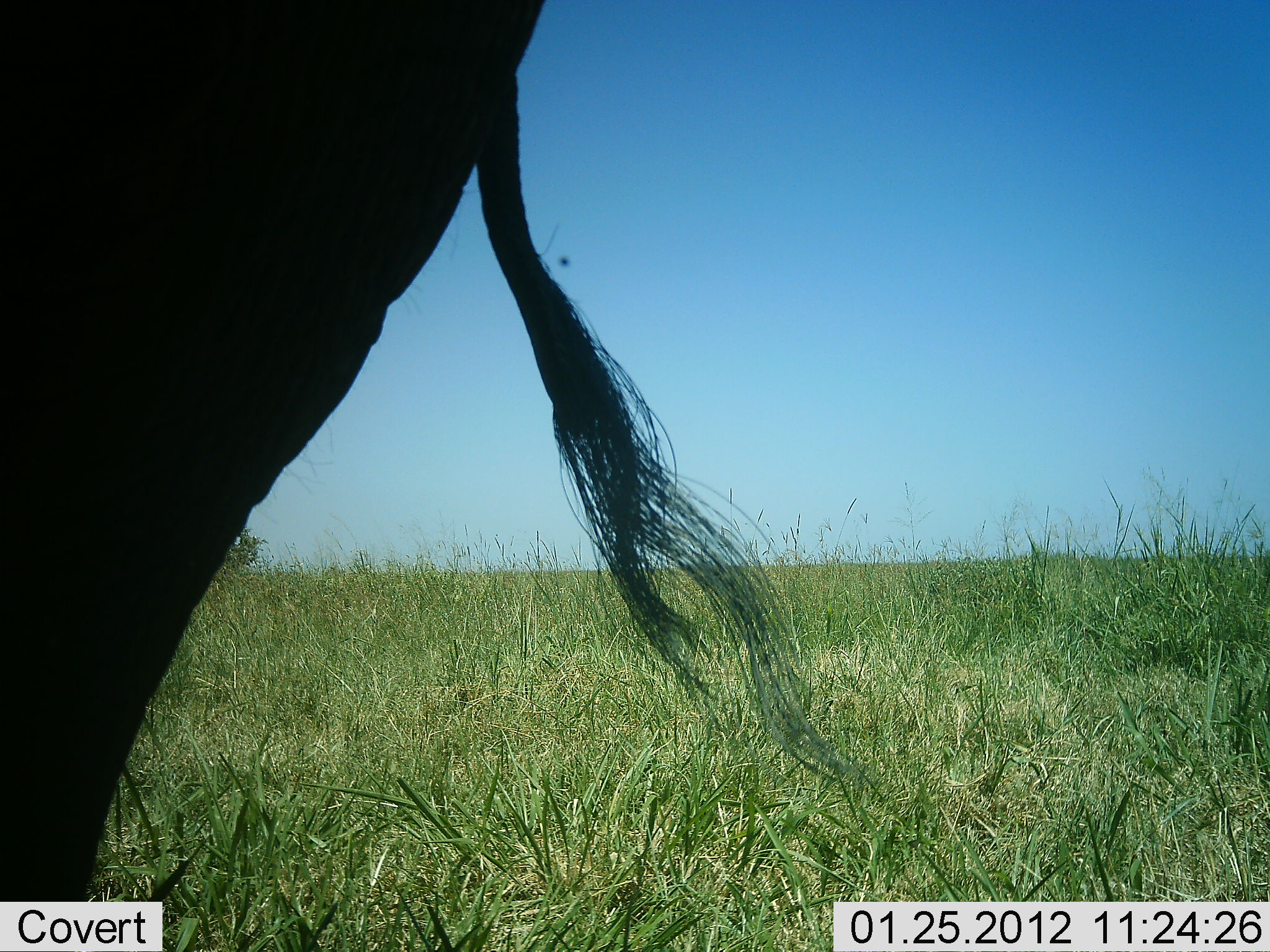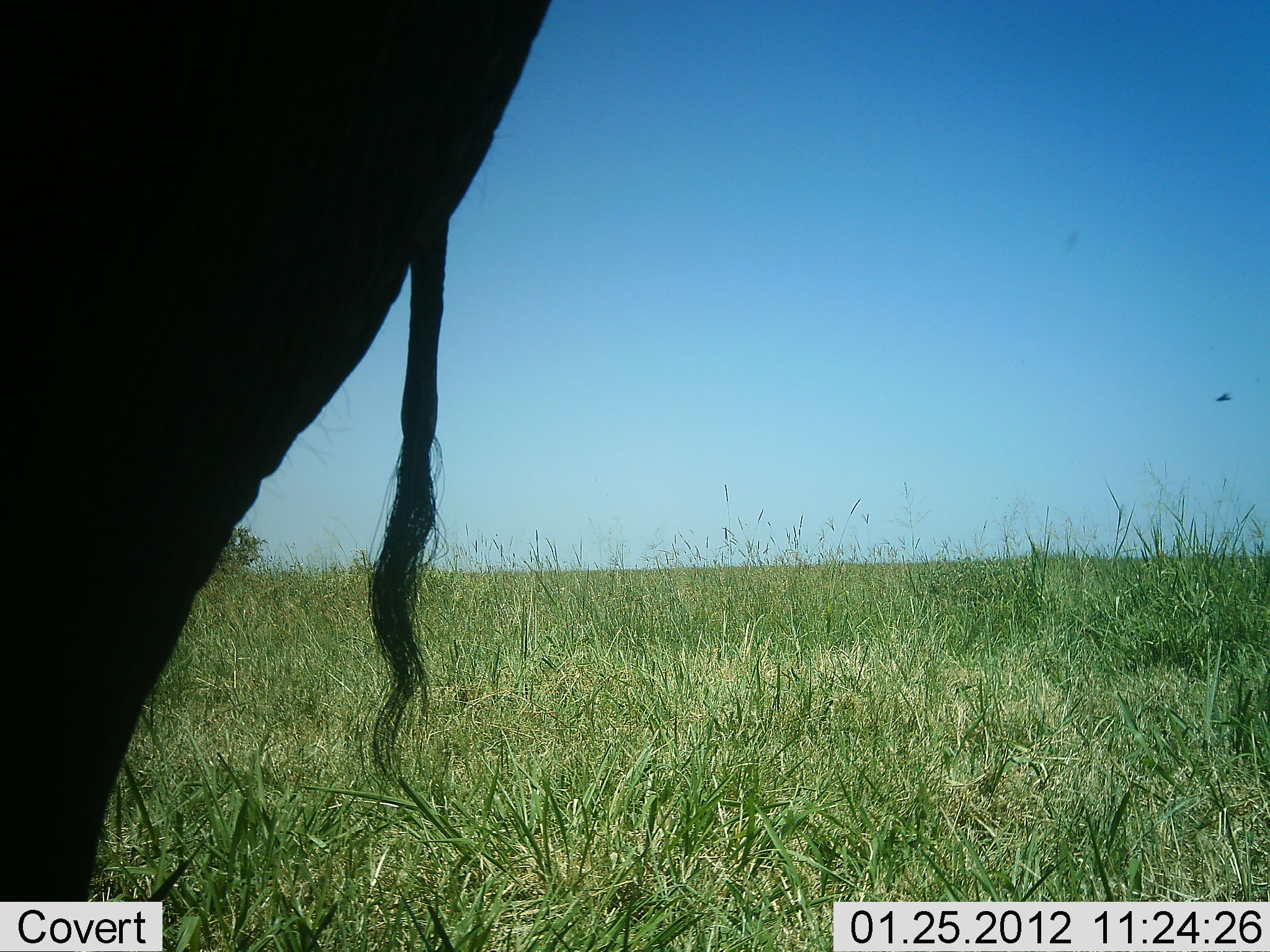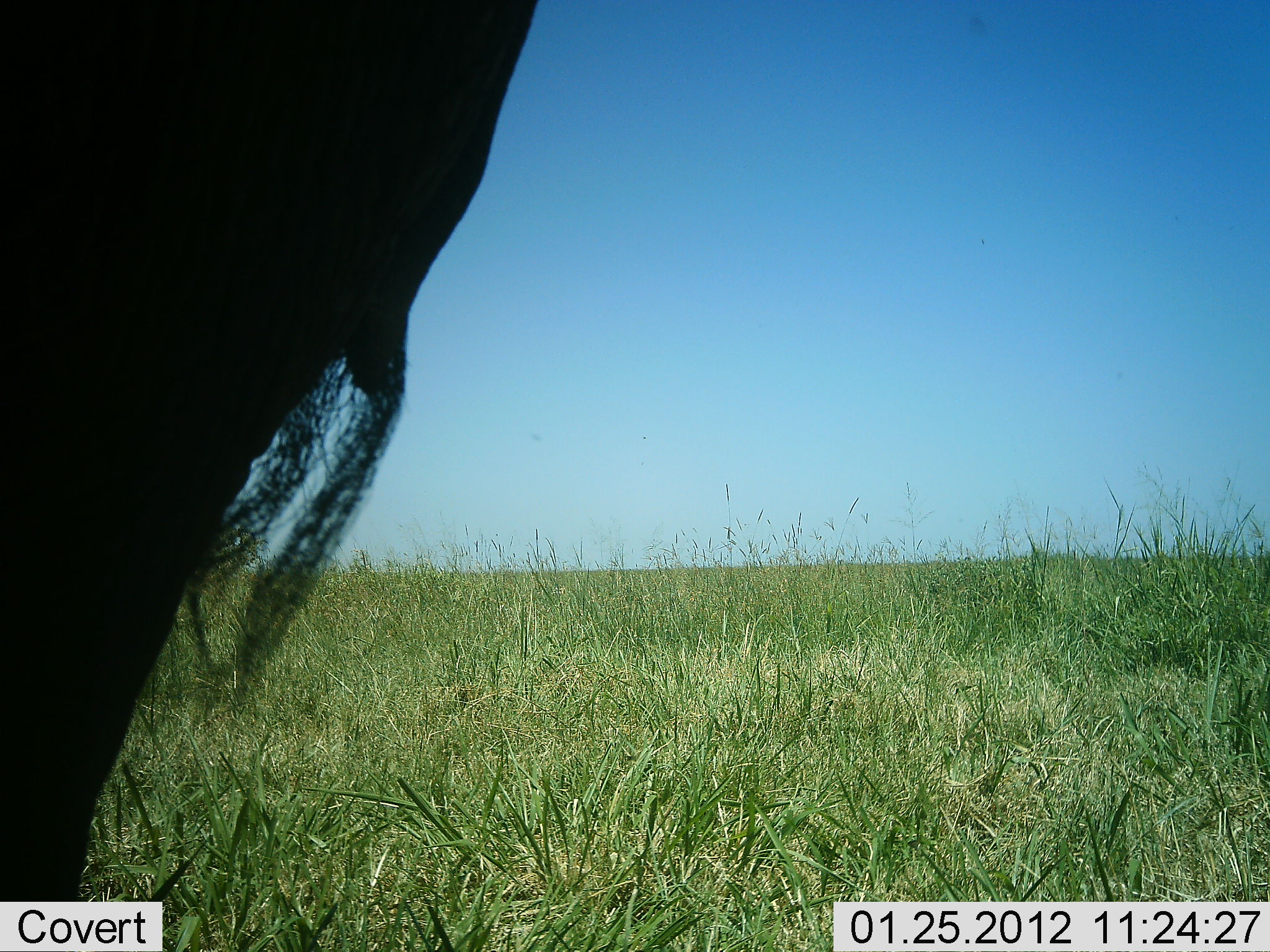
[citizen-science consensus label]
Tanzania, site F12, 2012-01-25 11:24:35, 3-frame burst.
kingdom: Animalia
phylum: Chordata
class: Mammalia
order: Proboscidea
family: Elephantidae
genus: Loxodonta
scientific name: Loxodonta africana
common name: african bush elephant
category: elephant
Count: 1.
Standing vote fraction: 100%.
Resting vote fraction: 0%.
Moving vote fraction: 0%.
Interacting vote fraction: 0%.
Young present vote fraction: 0%.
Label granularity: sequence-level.